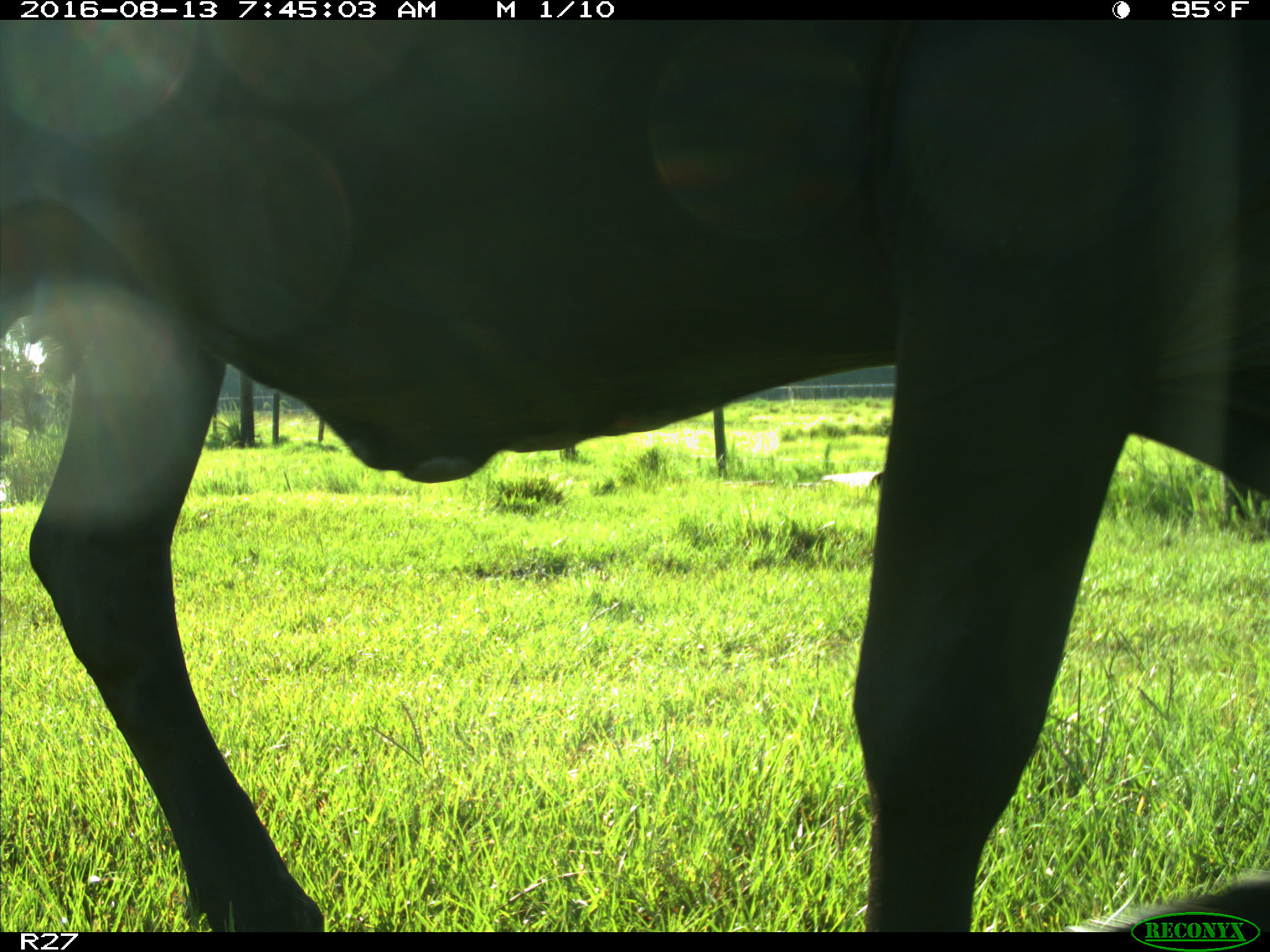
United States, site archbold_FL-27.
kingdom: Animalia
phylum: Chordata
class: Mammalia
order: Artiodactyla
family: Bovidae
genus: Bos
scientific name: Bos taurus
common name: domestic cow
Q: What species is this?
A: Bos taurus (domestic cow).